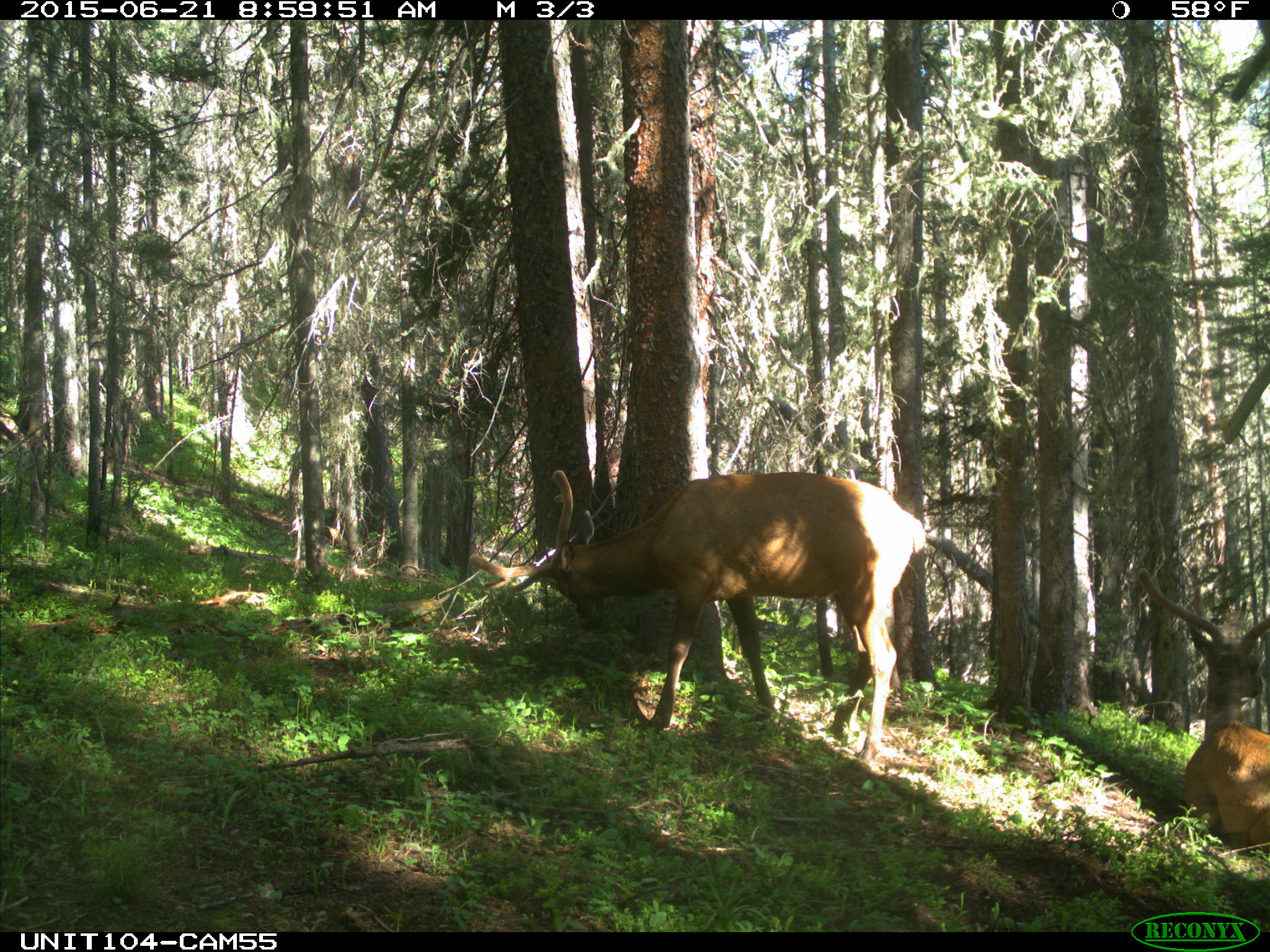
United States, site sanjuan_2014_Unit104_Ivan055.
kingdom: Animalia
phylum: Chordata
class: Mammalia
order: Artiodactyla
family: Cervidae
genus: Cervus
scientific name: Cervus elaphus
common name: red deer